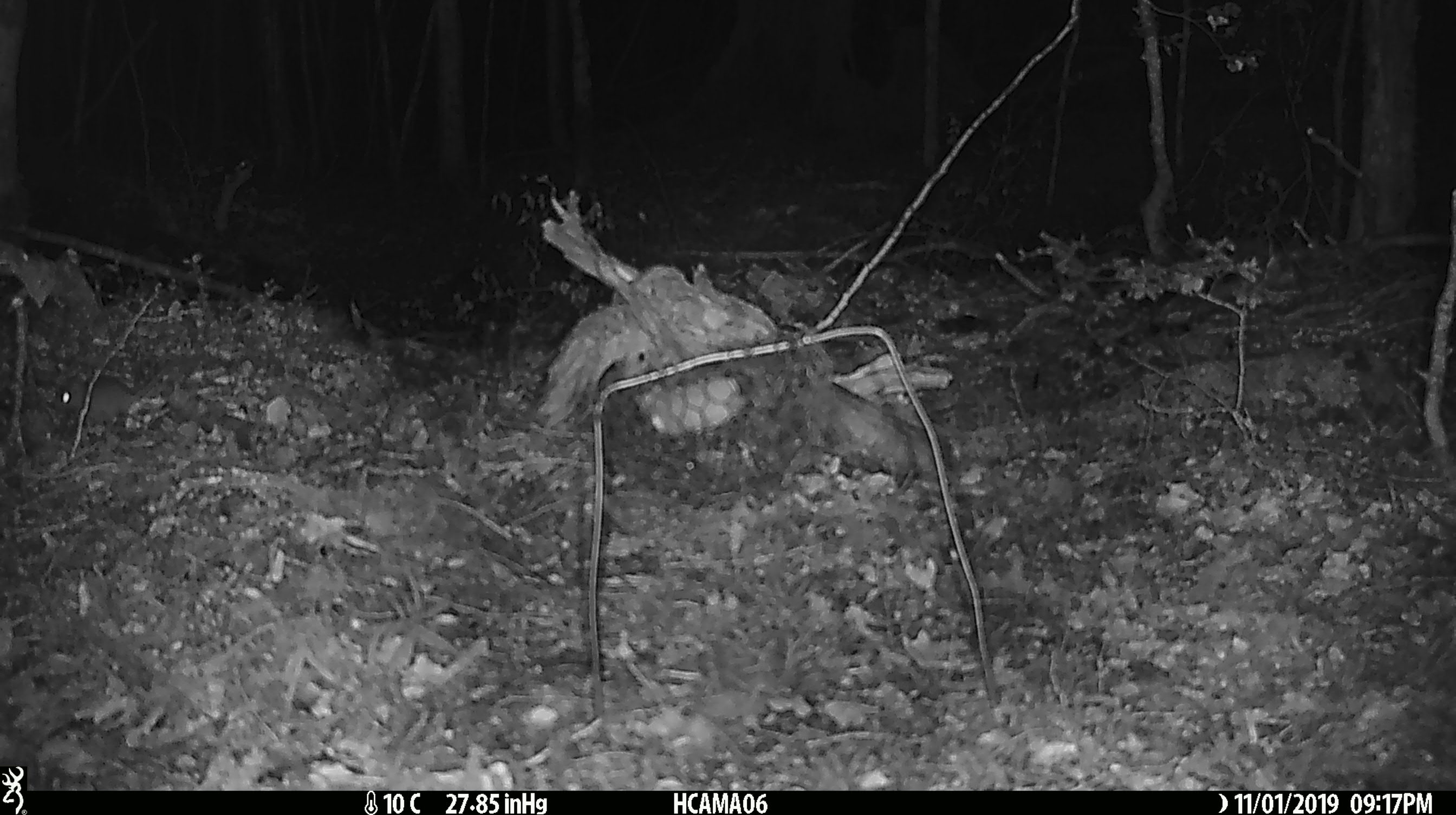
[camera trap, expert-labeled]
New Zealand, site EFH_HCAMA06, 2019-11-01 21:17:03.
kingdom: Animalia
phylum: Chordata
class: Mammalia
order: Rodentia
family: Muridae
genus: Mus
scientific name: Mus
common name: mouse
Mouse (Mus).